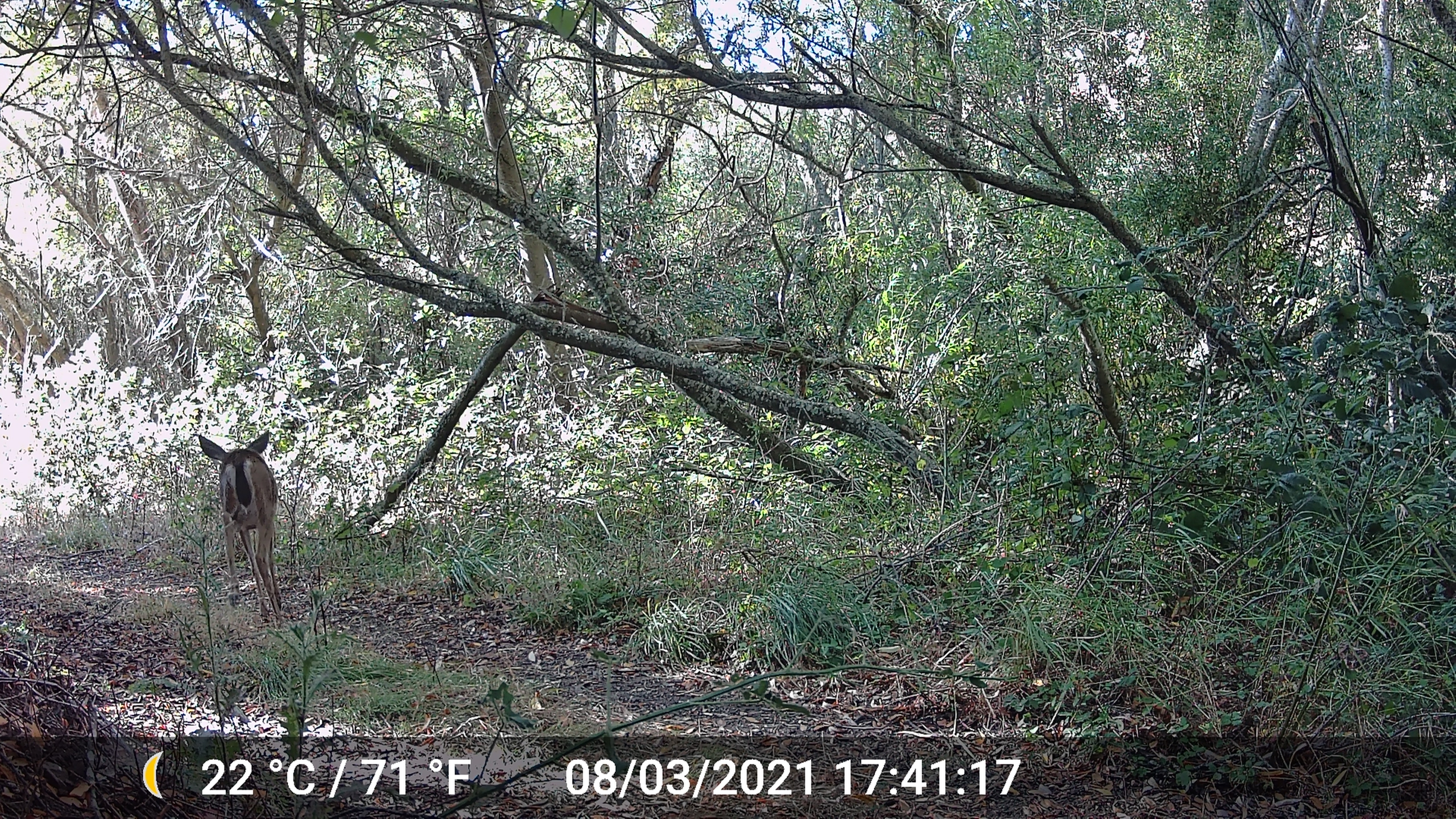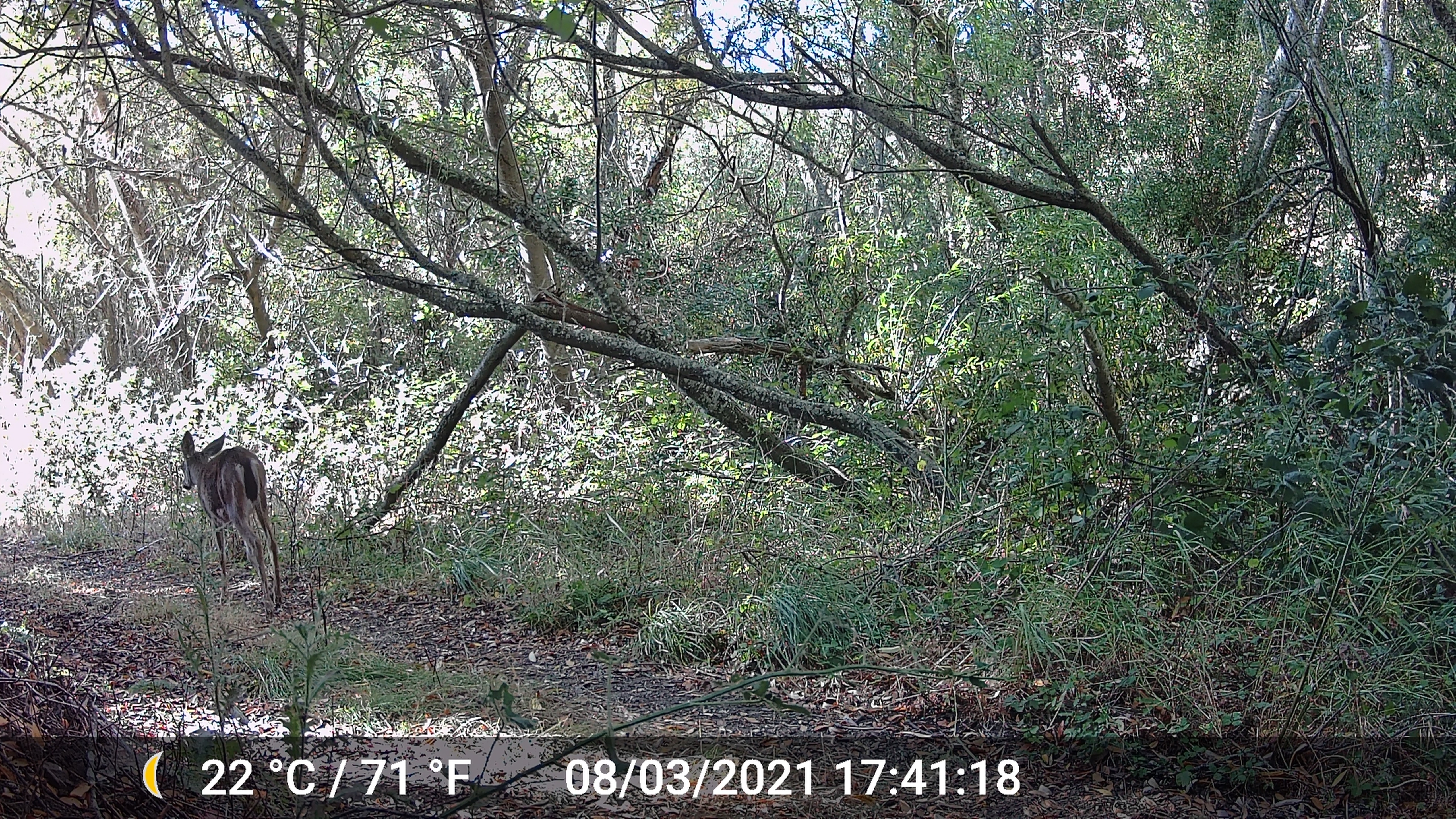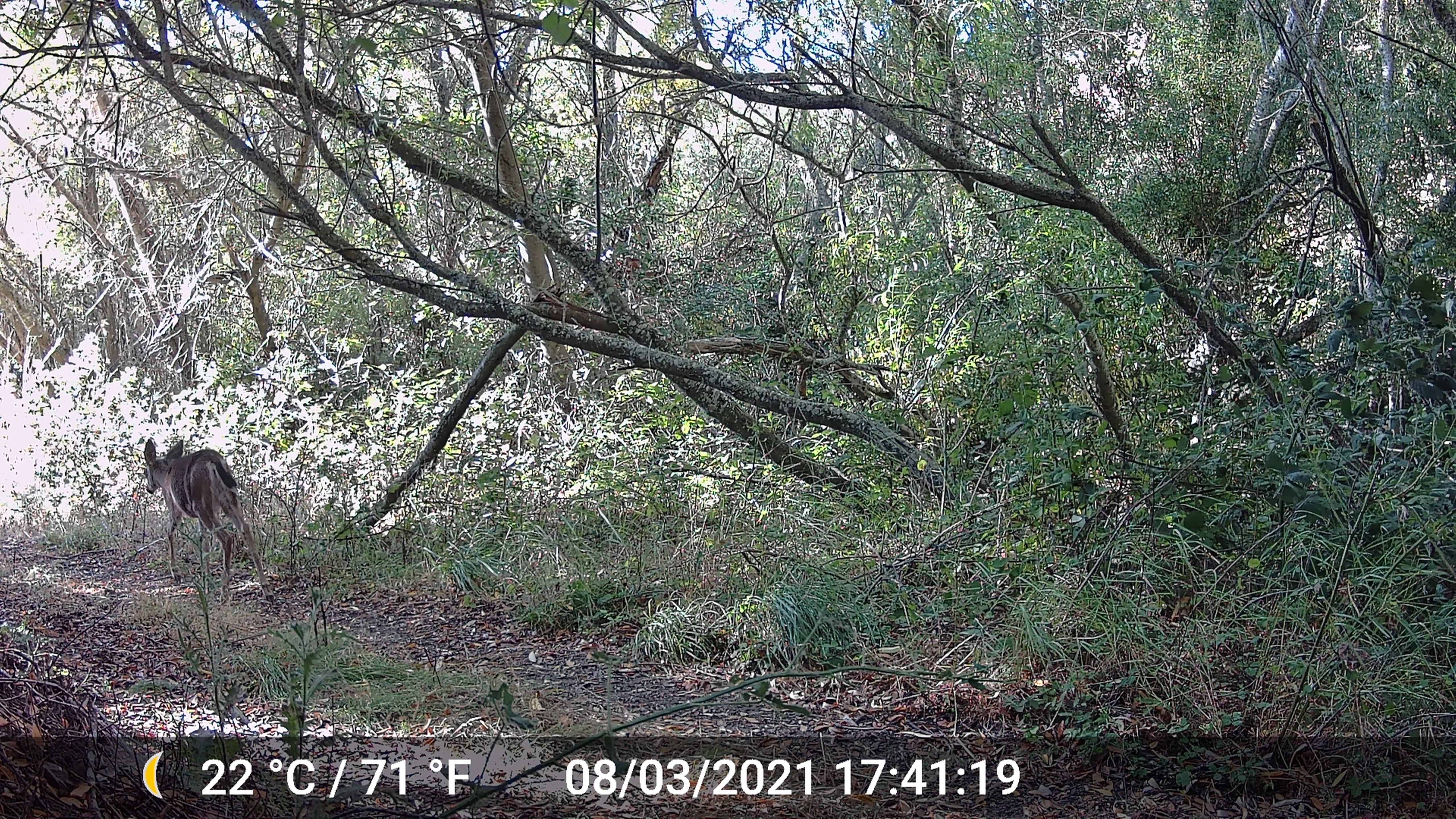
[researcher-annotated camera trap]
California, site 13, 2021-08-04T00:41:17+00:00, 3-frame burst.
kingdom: Animalia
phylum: Chordata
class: Mammalia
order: Artiodactyla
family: Cervidae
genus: Odocoileus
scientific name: Odocoileus hemionus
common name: mule deer